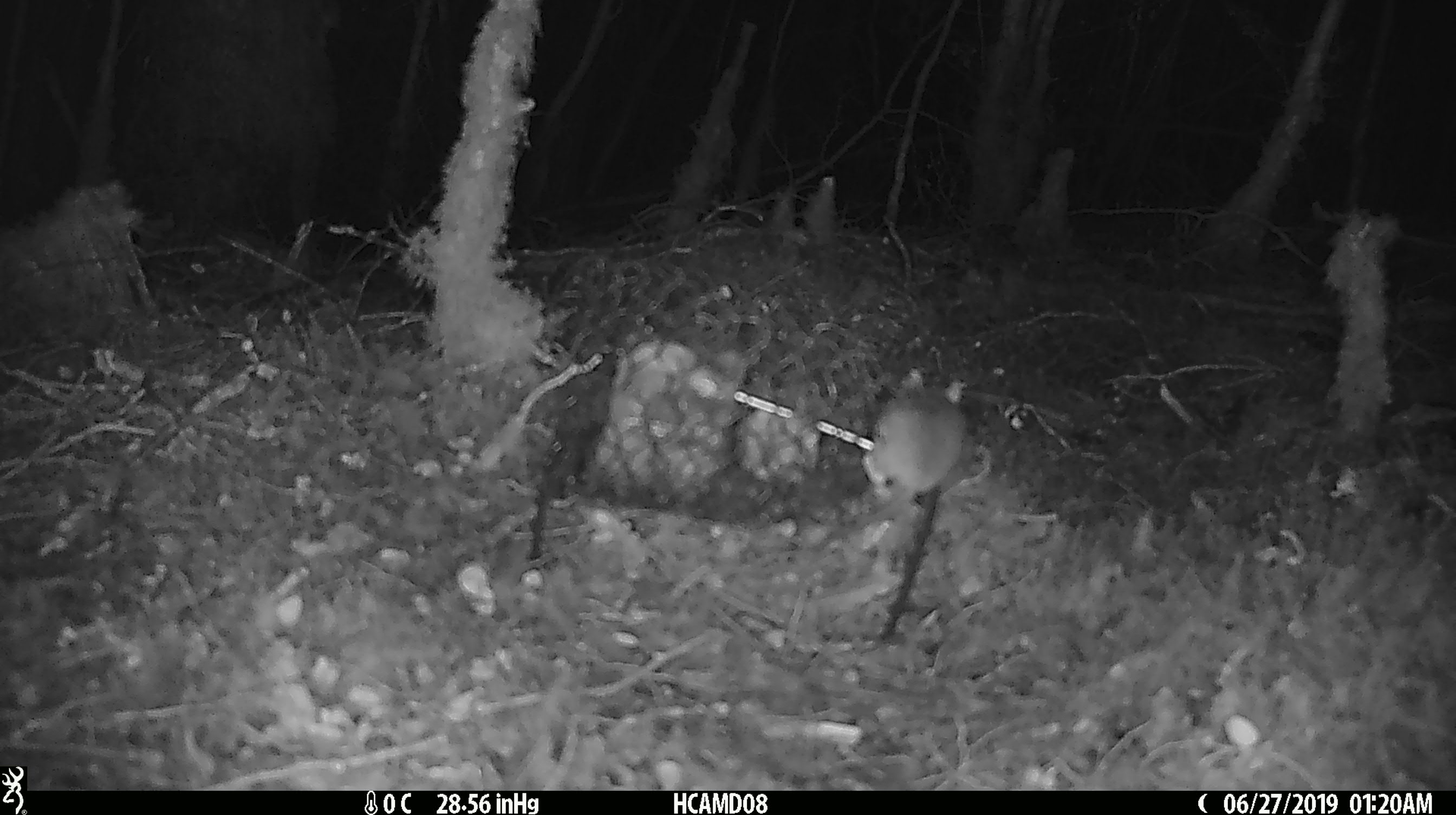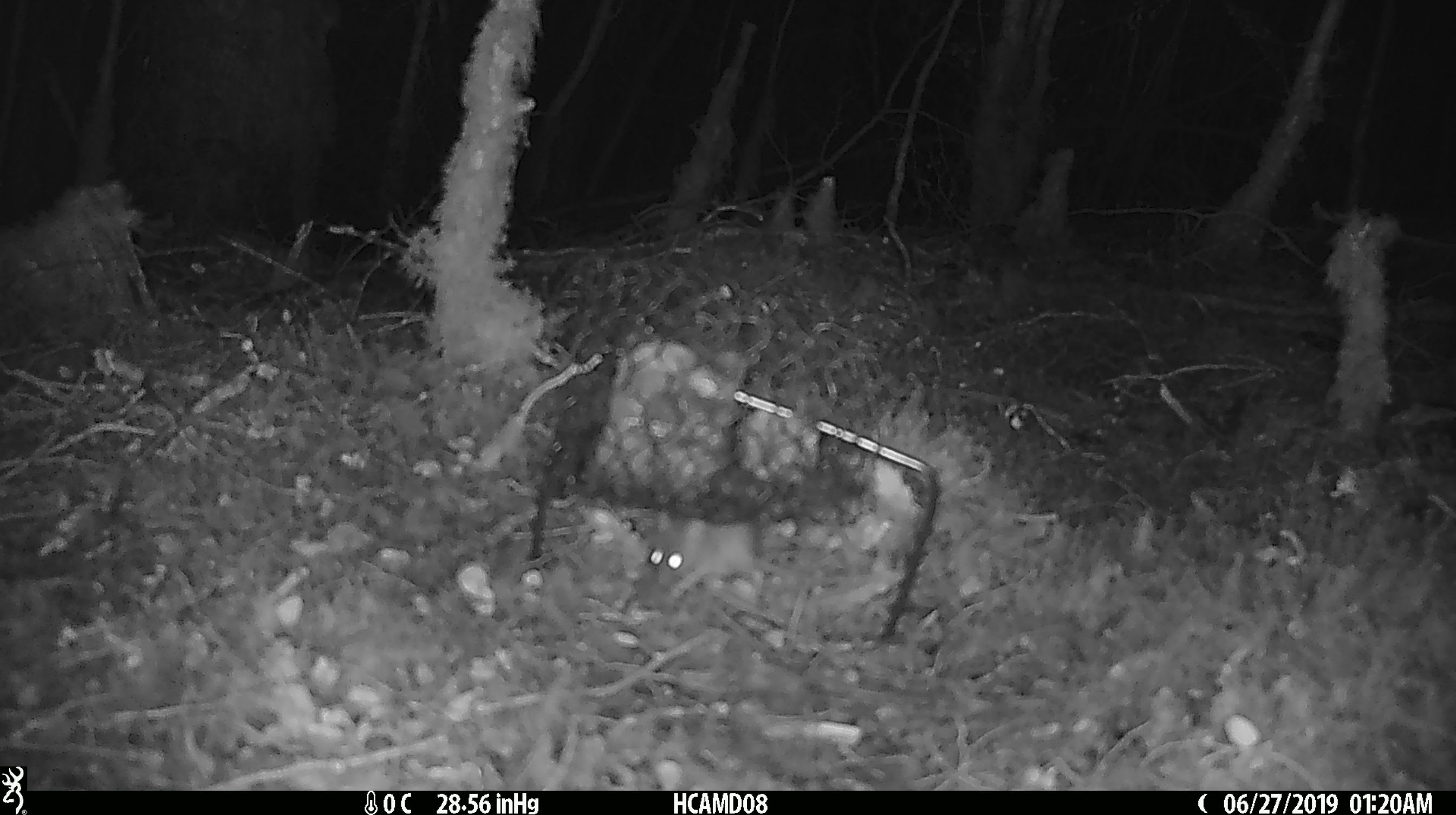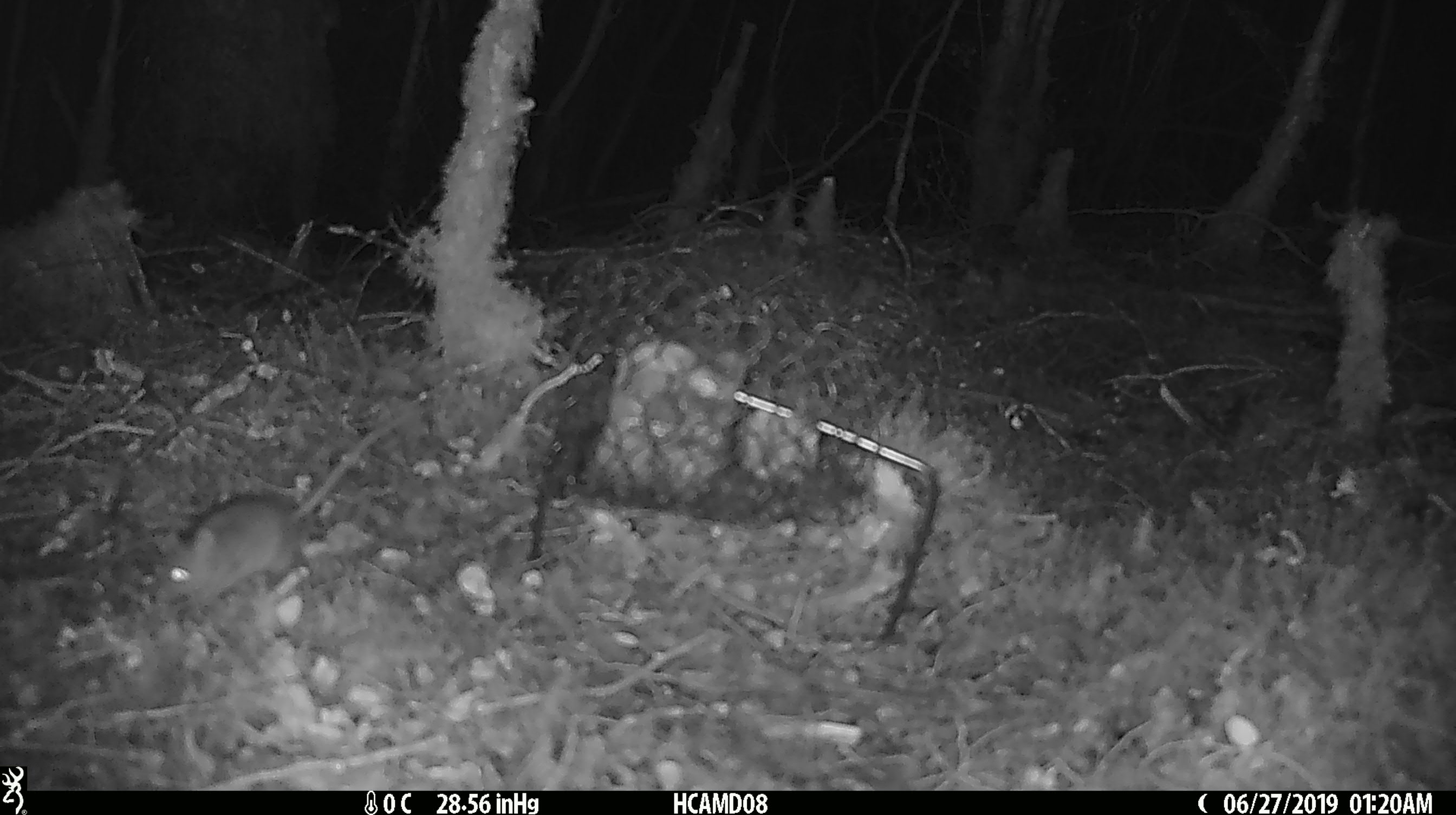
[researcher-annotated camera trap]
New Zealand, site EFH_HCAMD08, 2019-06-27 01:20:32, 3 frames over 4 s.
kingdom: Animalia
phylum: Chordata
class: Mammalia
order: Rodentia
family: Muridae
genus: Mus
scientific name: Mus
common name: mouse